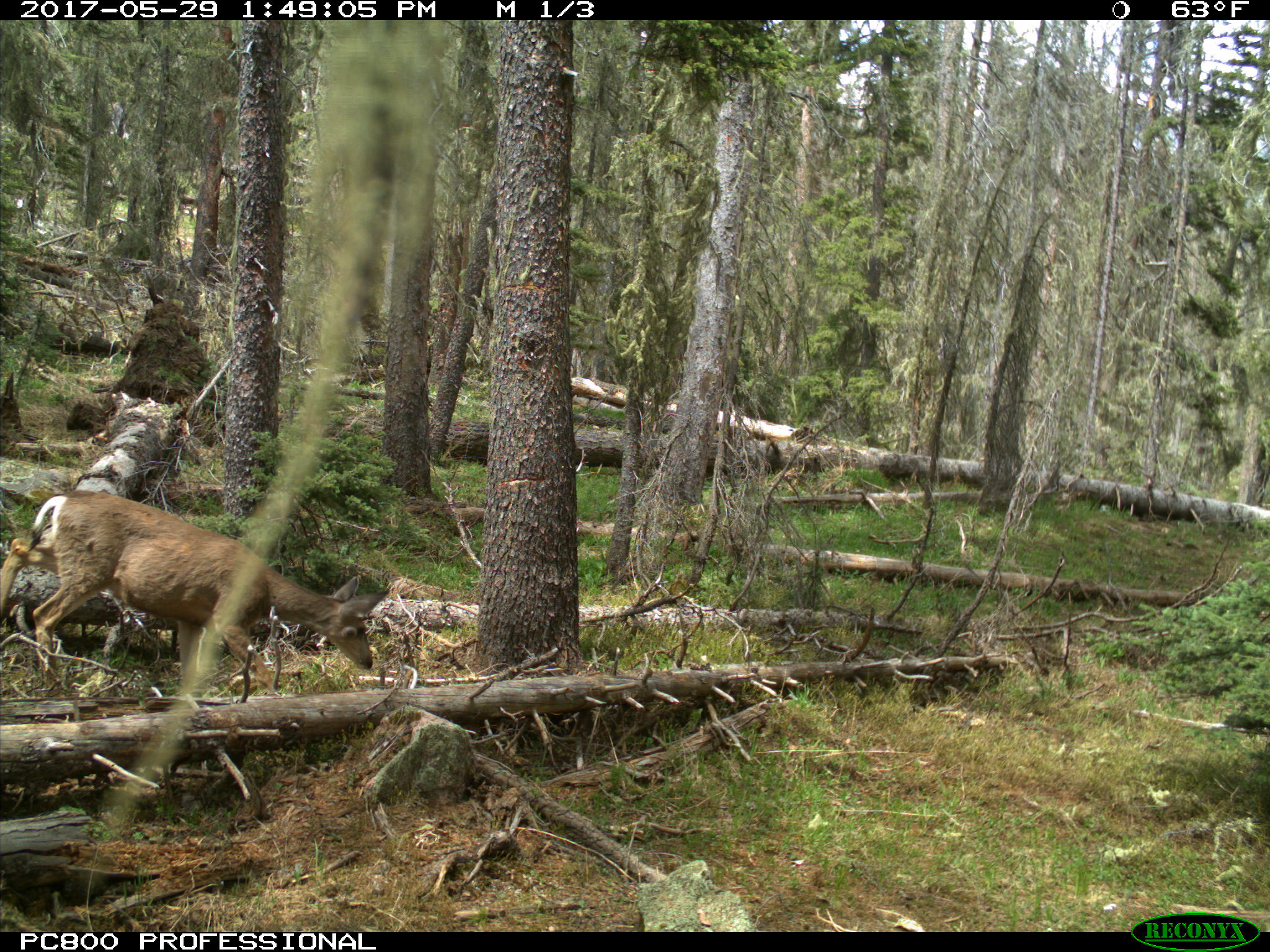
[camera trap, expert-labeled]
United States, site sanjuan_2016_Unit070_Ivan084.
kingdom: Animalia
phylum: Chordata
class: Mammalia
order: Artiodactyla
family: Cervidae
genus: Odocoileus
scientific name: Odocoileus hemionus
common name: mule deer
Odocoileus hemionus (mule deer).